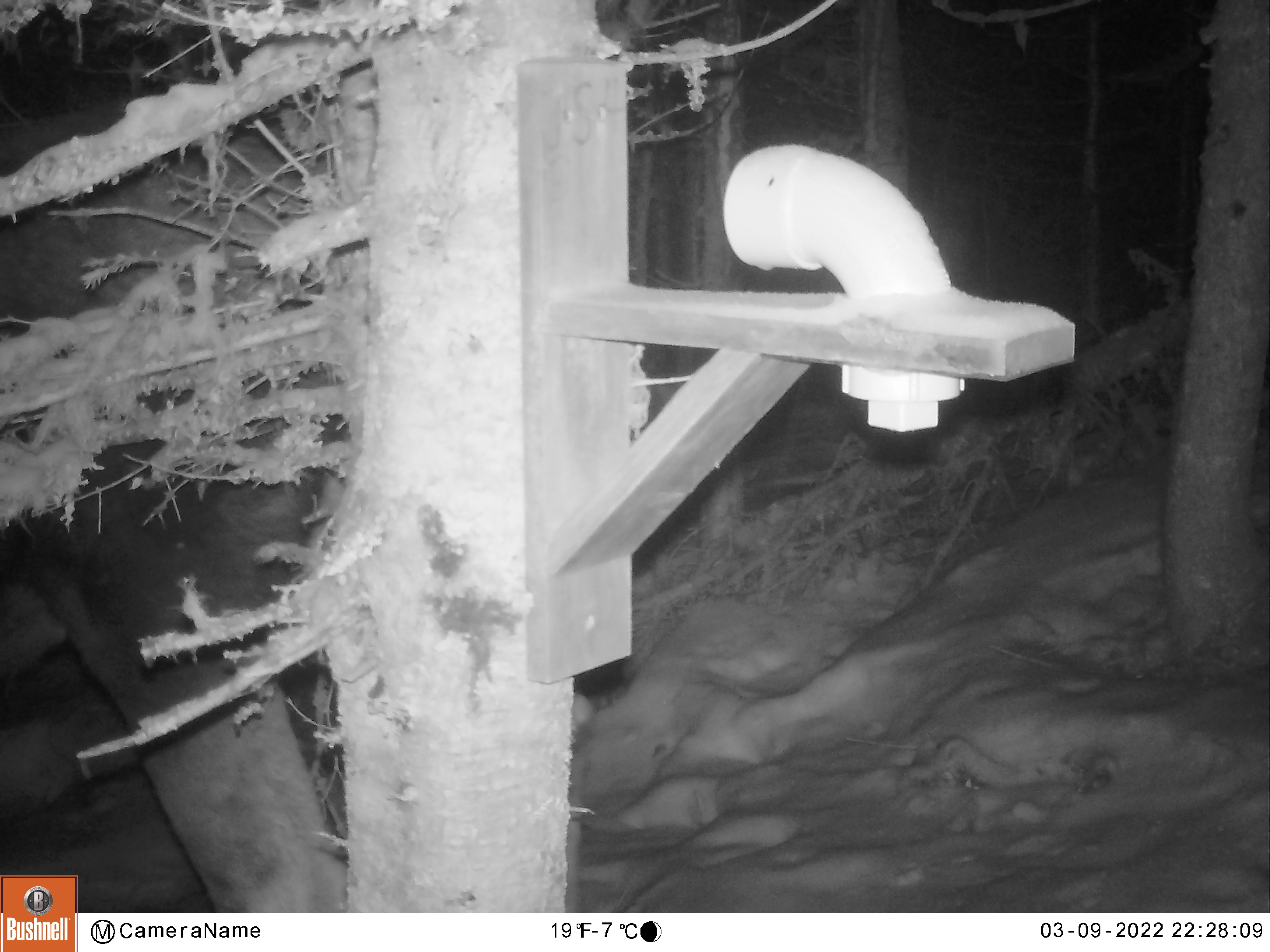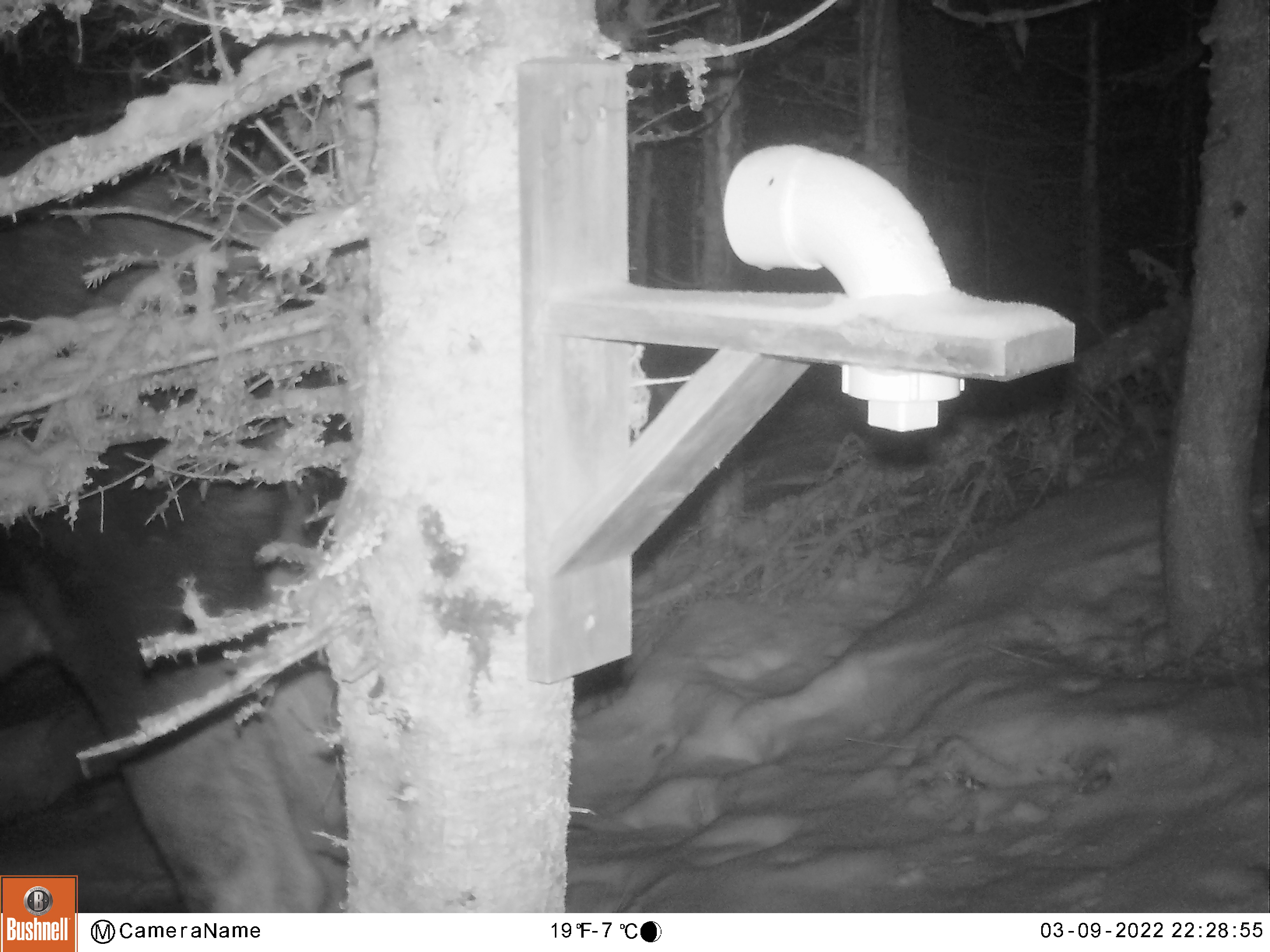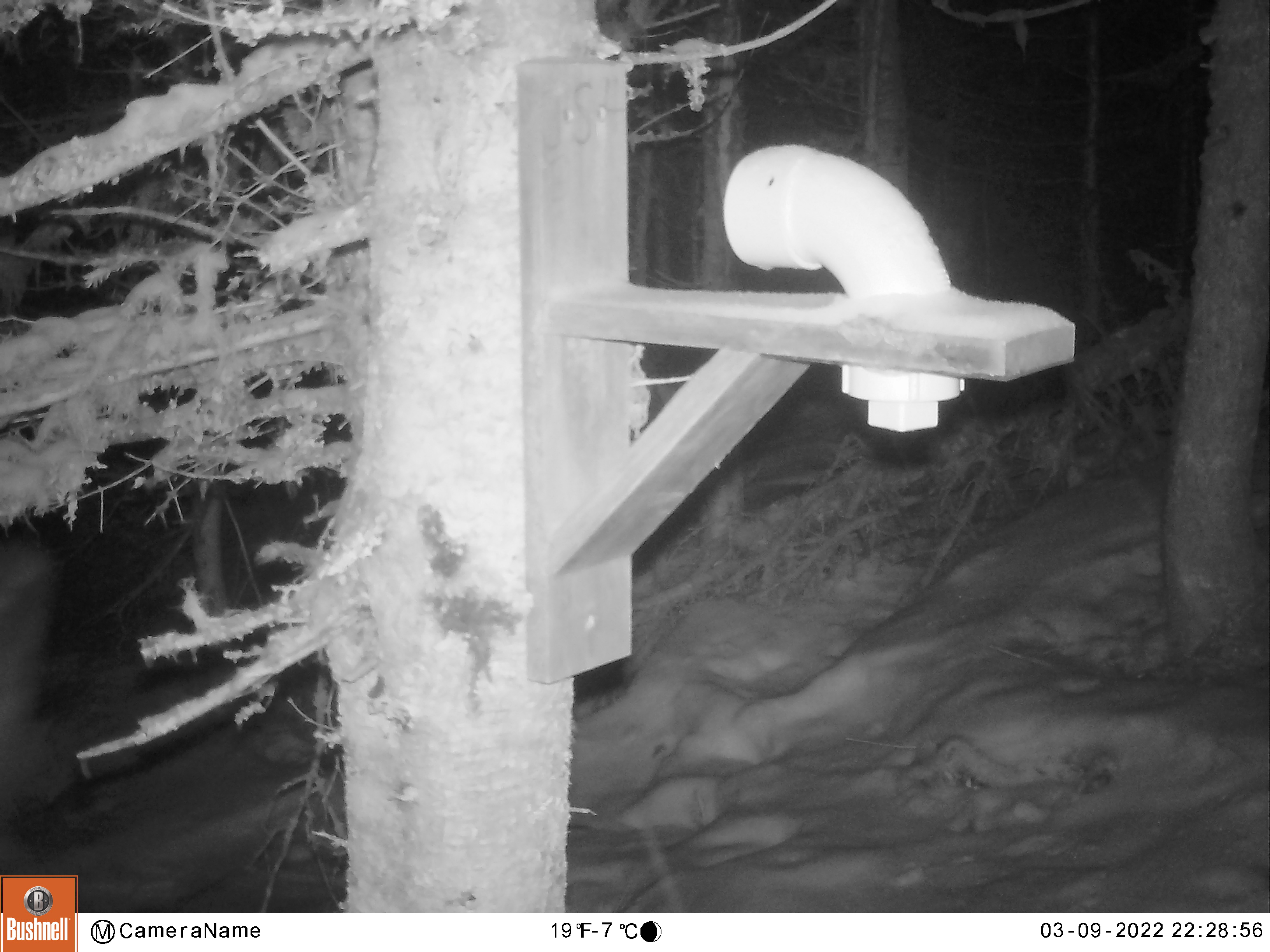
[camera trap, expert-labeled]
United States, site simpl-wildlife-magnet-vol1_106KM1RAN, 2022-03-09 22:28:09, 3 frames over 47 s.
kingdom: Animalia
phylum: Chordata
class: Mammalia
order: Artiodactyla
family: Cervidae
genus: Alces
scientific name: Alces alces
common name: moose